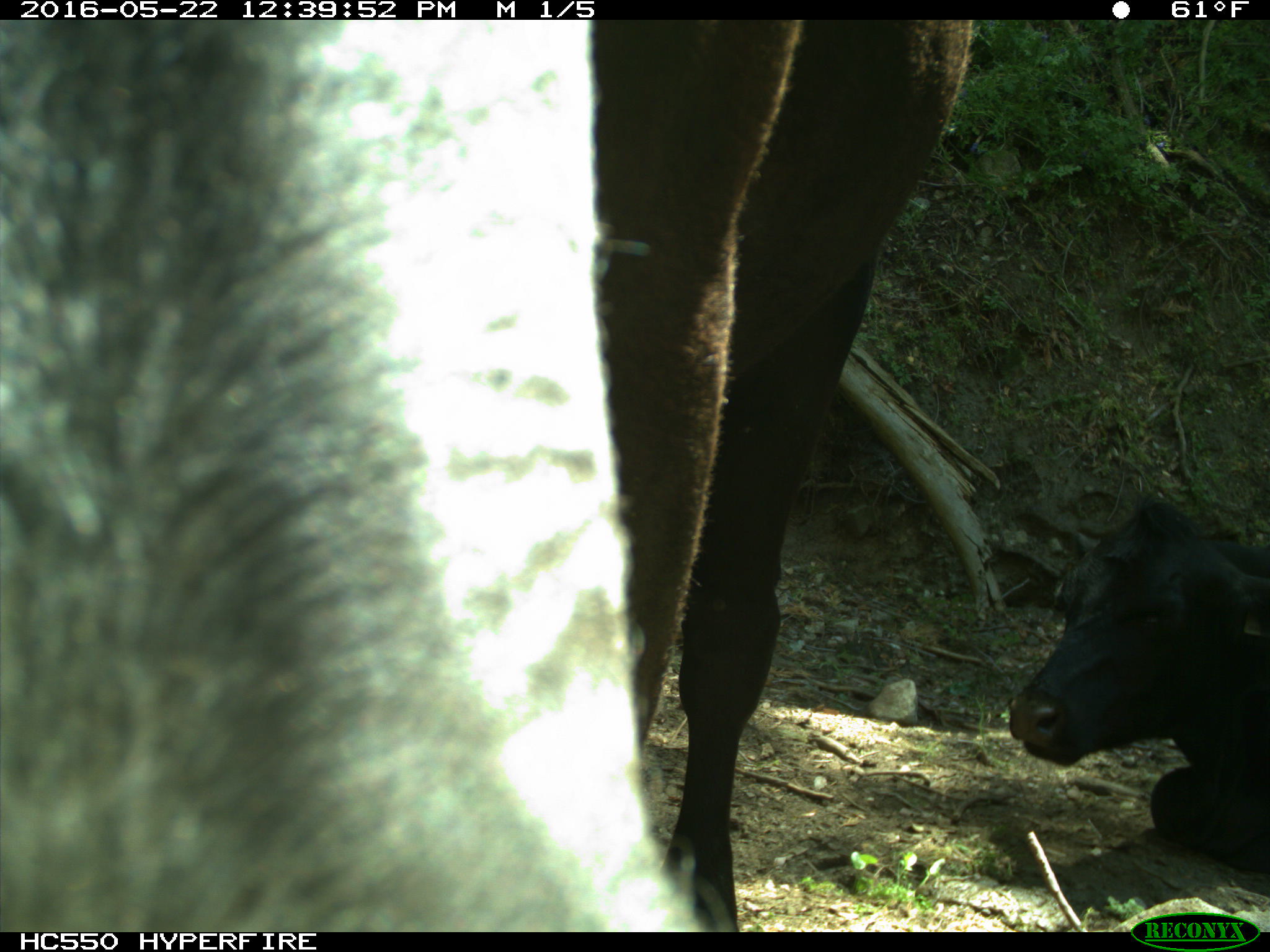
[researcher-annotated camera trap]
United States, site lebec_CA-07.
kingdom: Animalia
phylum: Chordata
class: Mammalia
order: Artiodactyla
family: Bovidae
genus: Bos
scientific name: Bos taurus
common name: domestic cow